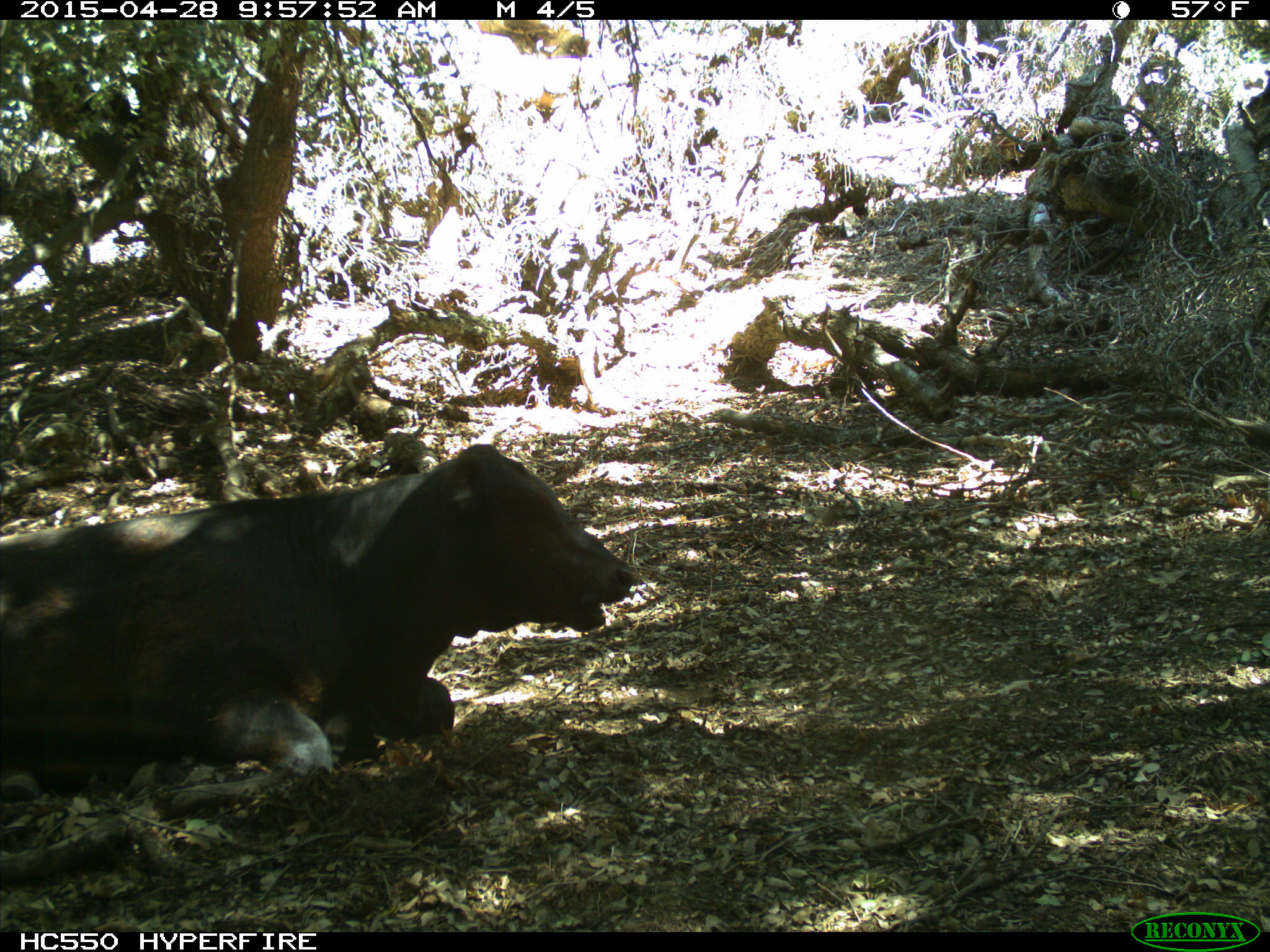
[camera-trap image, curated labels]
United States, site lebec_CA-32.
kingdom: Animalia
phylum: Chordata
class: Mammalia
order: Artiodactyla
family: Bovidae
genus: Bos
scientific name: Bos taurus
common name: domestic cow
Bos taurus (domestic cow).